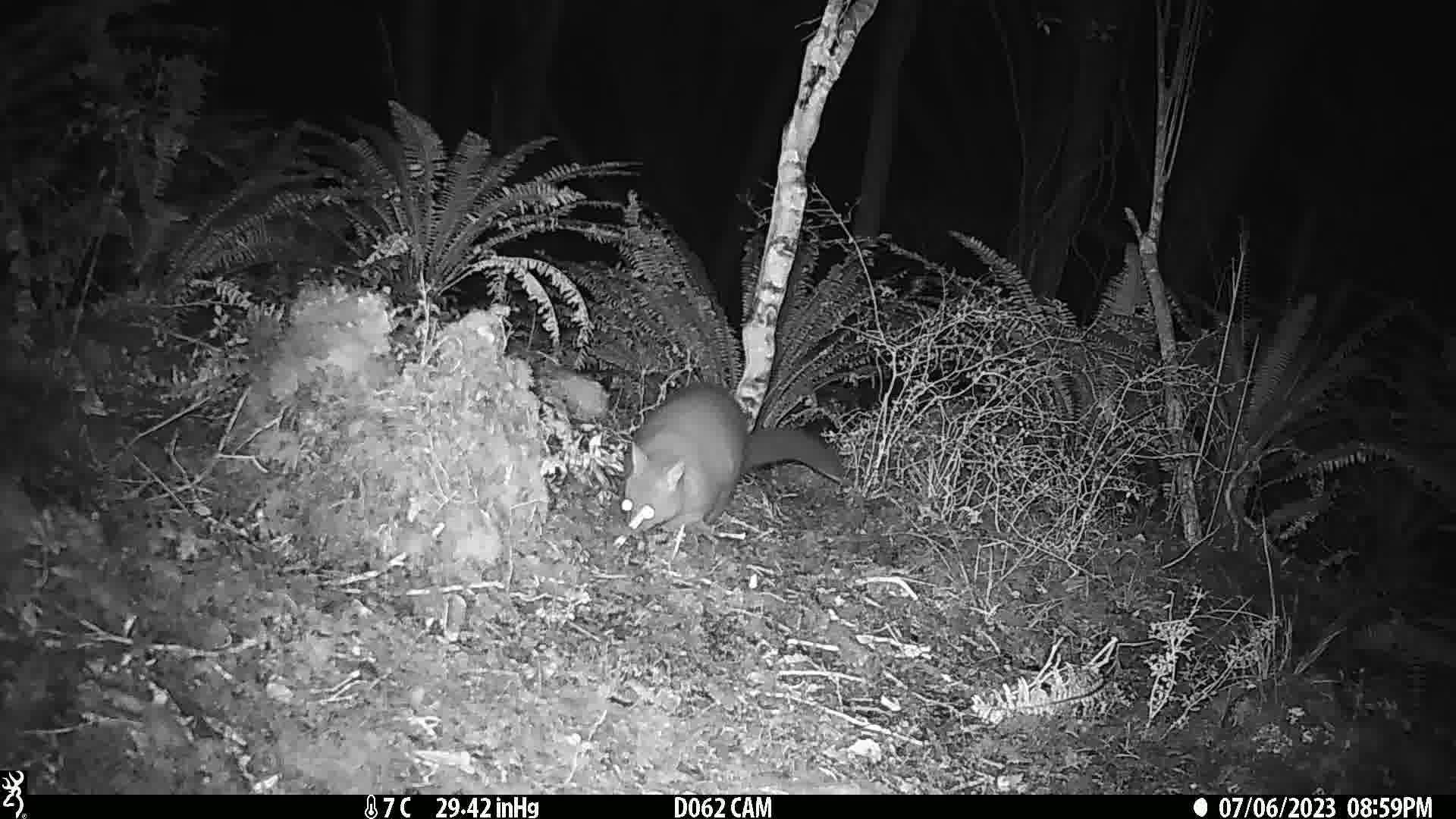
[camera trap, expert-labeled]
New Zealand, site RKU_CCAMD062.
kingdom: Animalia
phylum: Chordata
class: Mammalia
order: Diprotodontia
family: Phalangeridae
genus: Trichosurus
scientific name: Trichosurus vulpecula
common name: common brushtail possum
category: possum